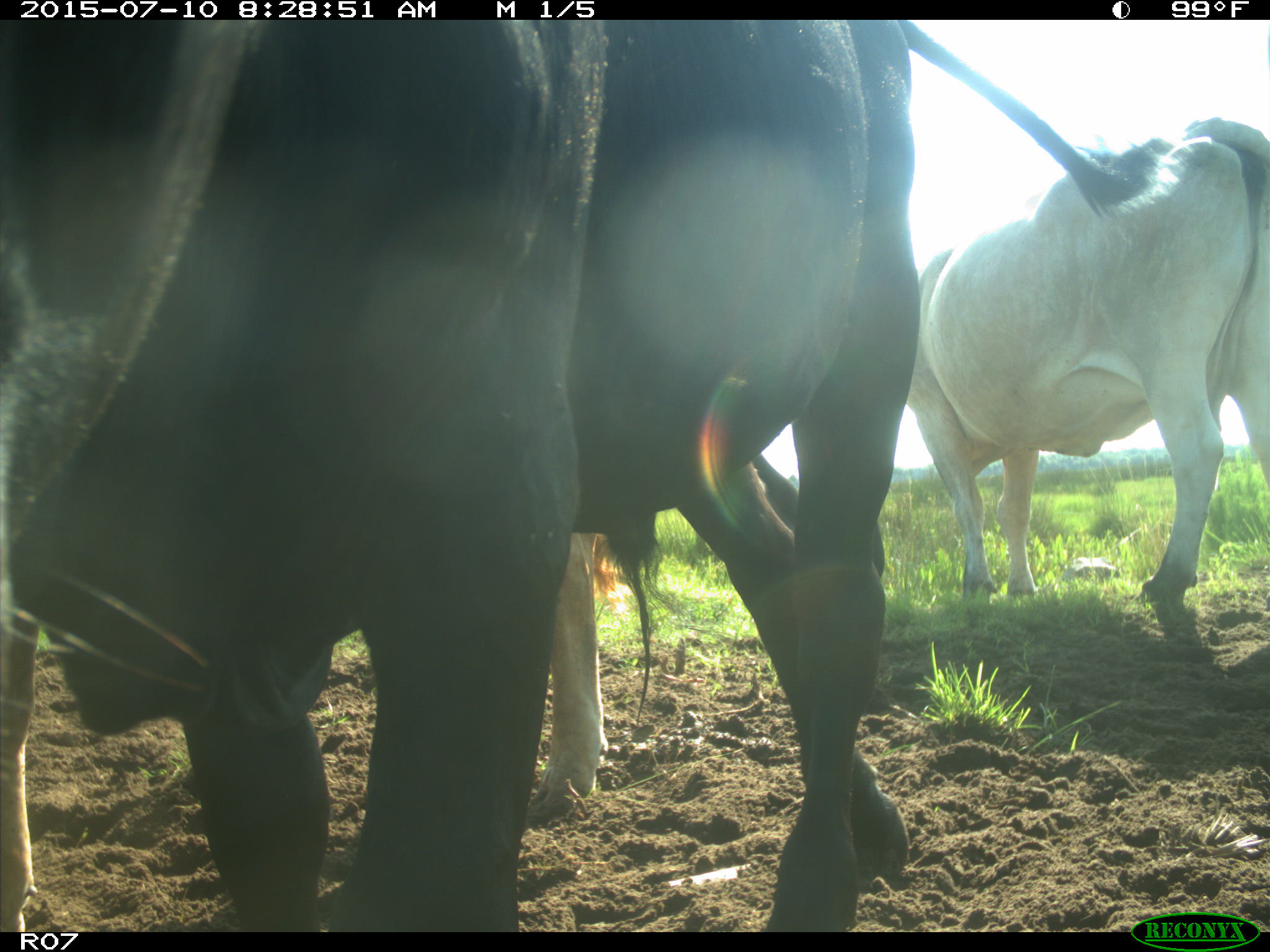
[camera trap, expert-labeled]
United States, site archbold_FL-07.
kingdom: Animalia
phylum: Chordata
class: Mammalia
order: Artiodactyla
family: Bovidae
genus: Bos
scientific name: Bos taurus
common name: domestic cow